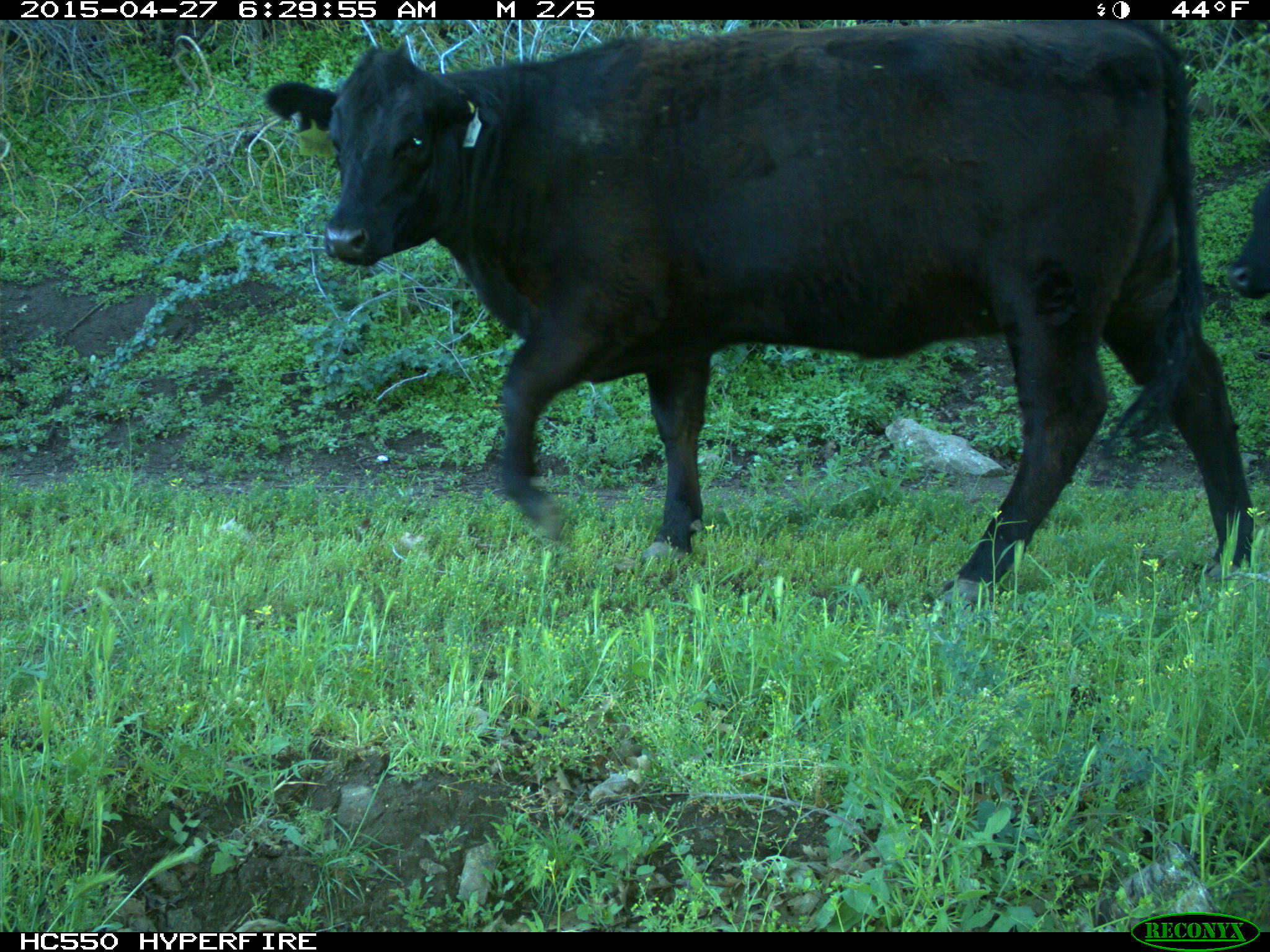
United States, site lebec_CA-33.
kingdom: Animalia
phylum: Chordata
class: Mammalia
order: Artiodactyla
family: Bovidae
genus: Bos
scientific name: Bos taurus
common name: domestic cow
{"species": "Bos taurus (domestic cow)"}